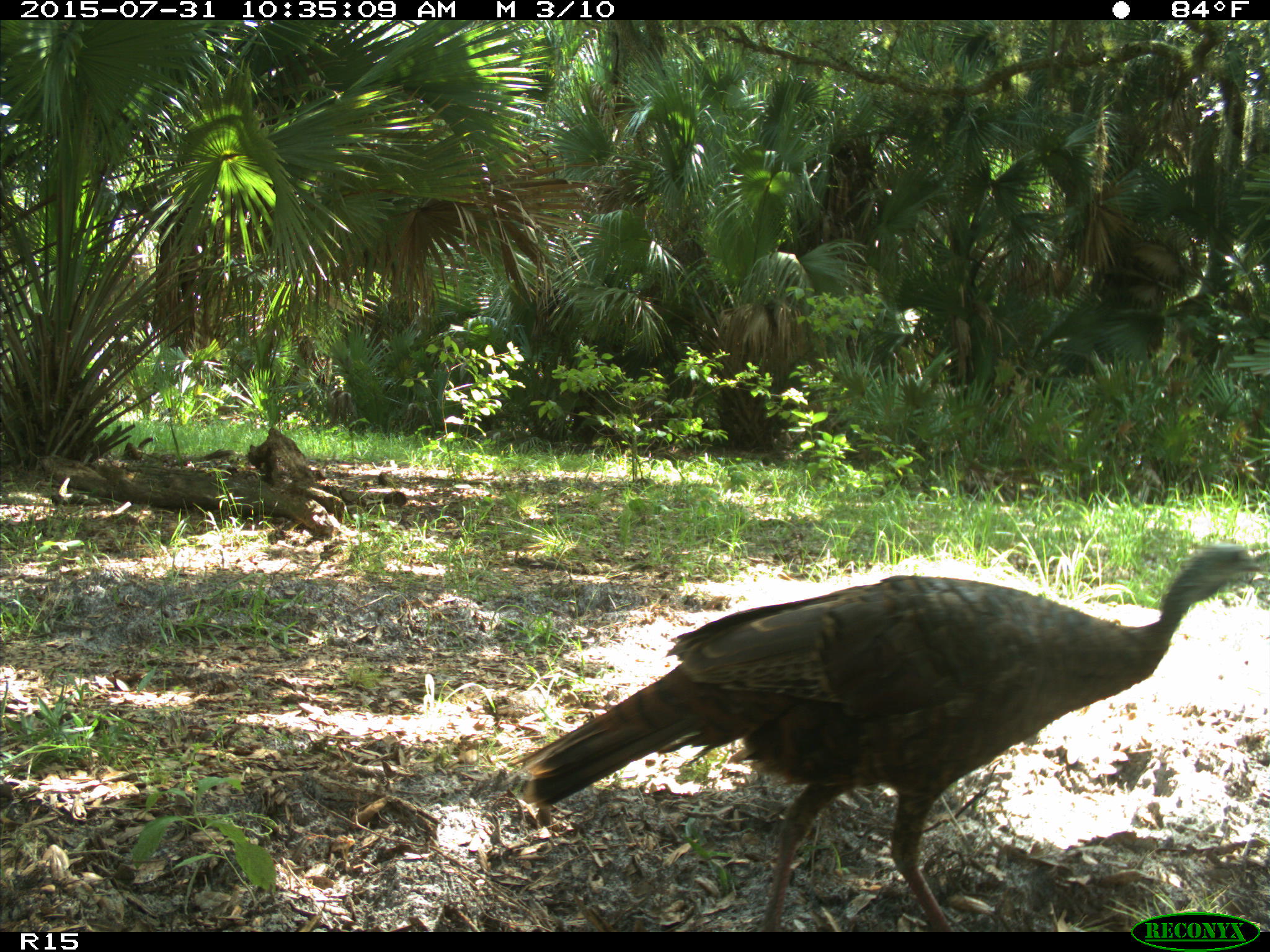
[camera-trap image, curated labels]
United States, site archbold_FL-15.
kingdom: Animalia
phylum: Chordata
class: Aves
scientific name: Aves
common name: birds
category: unidentified bird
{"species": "unidentified bird (birds) (Aves)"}